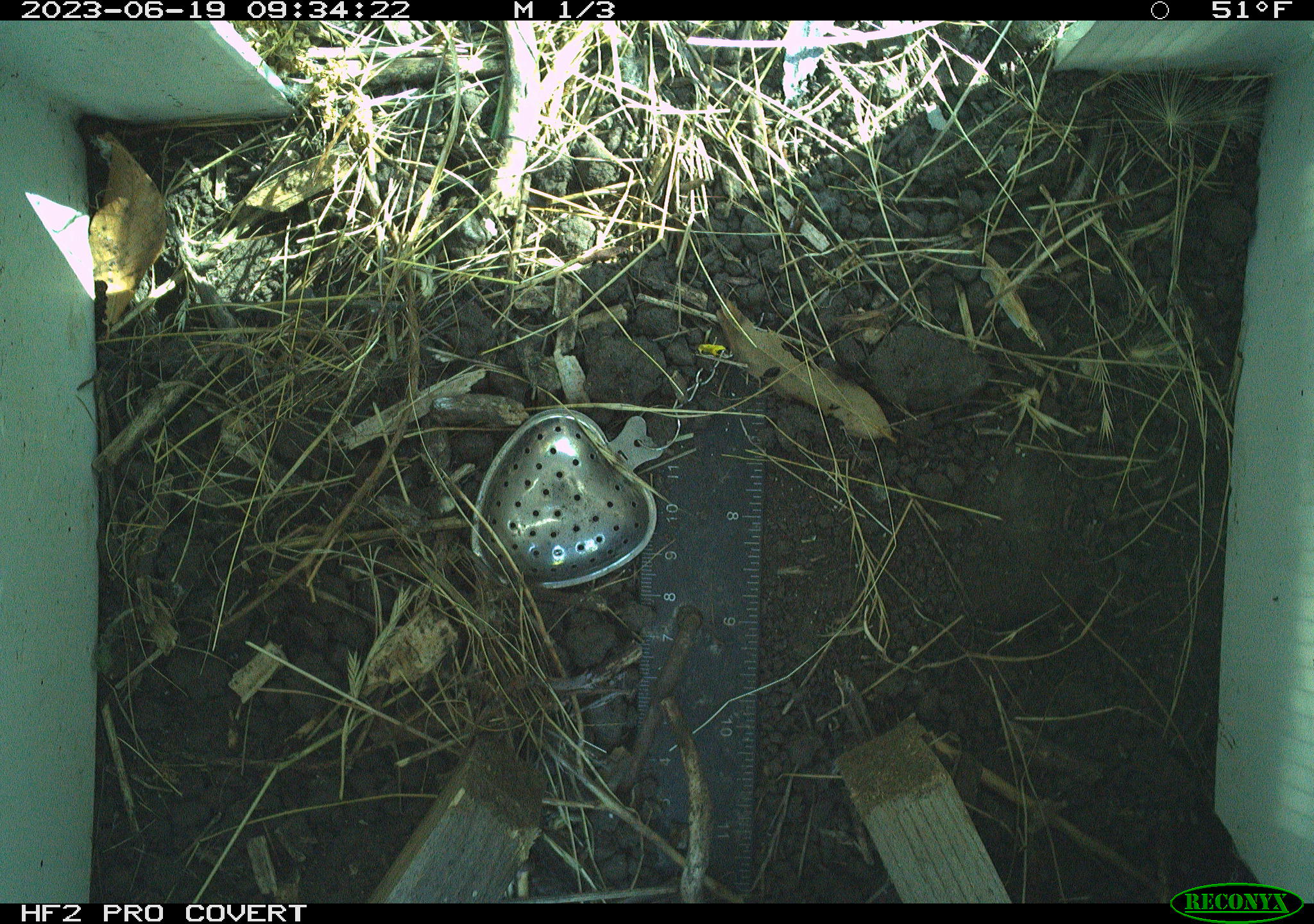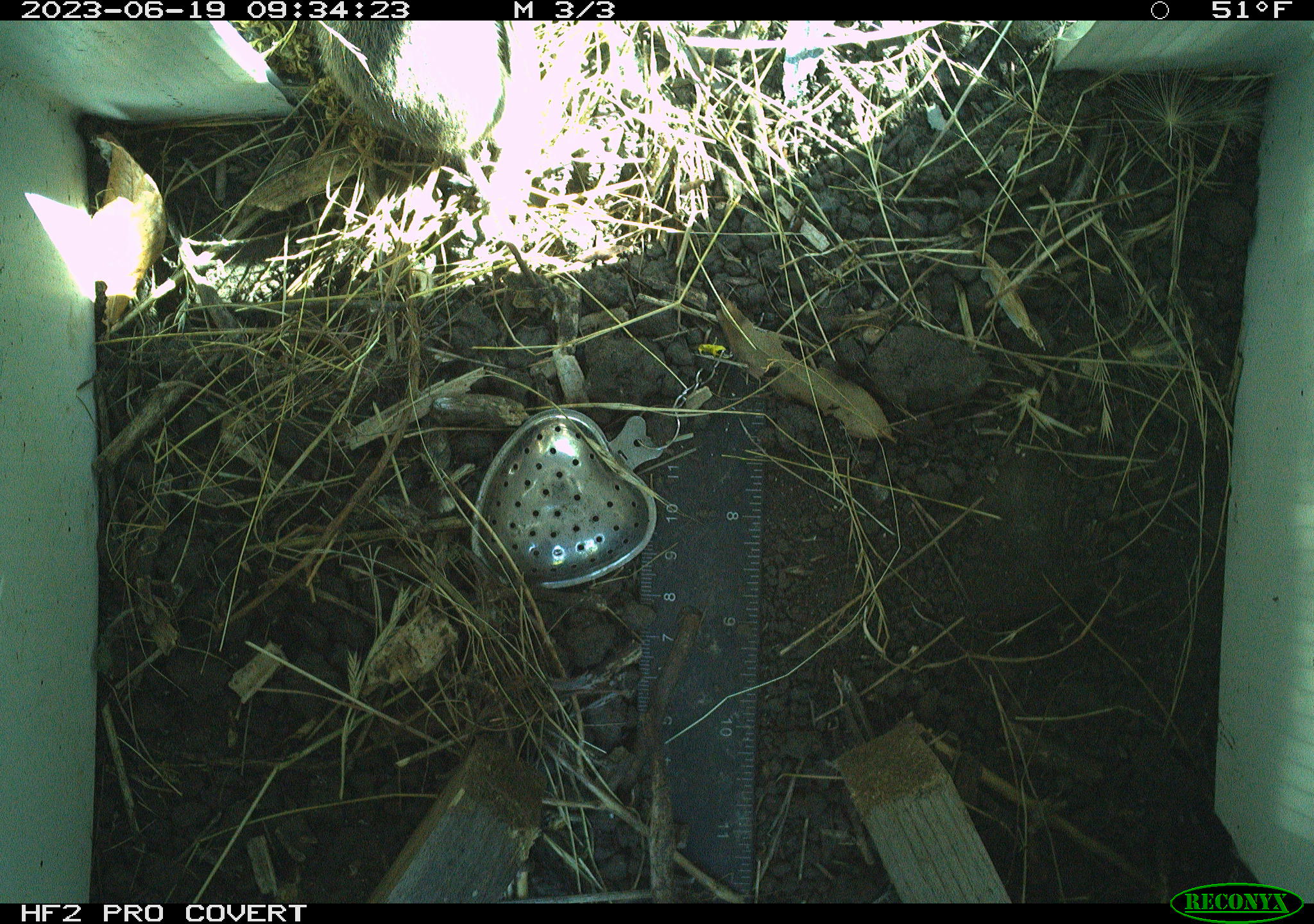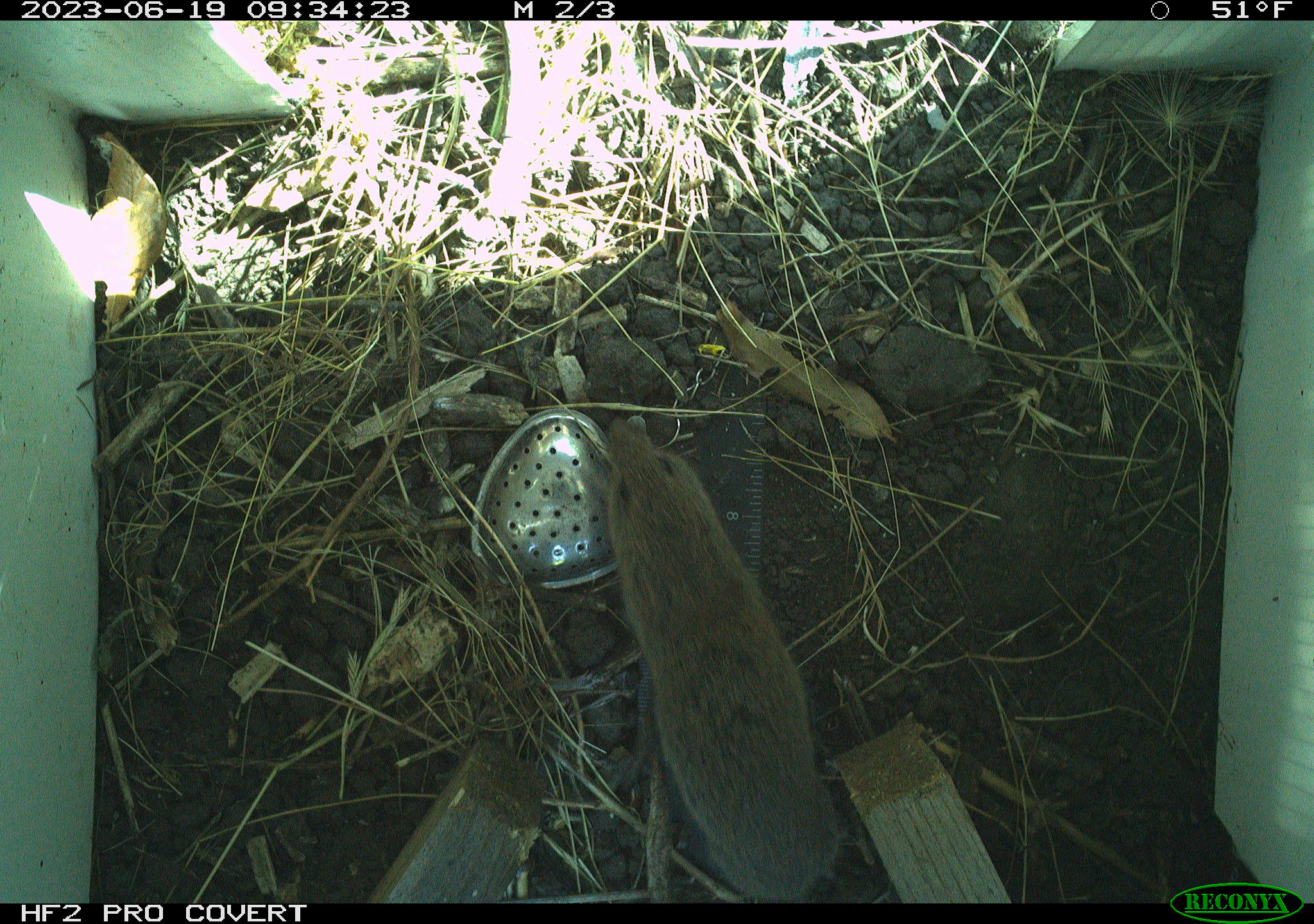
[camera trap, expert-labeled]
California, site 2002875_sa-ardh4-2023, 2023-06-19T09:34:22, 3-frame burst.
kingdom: Animalia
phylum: Chordata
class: Mammalia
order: Rodentia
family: Cricetidae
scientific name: Arvicolinae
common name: voles, lemmings, and muskrats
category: arvicolinae subfamily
Arvicolinae subfamily (voles, lemmings, and muskrats) (Arvicolinae).